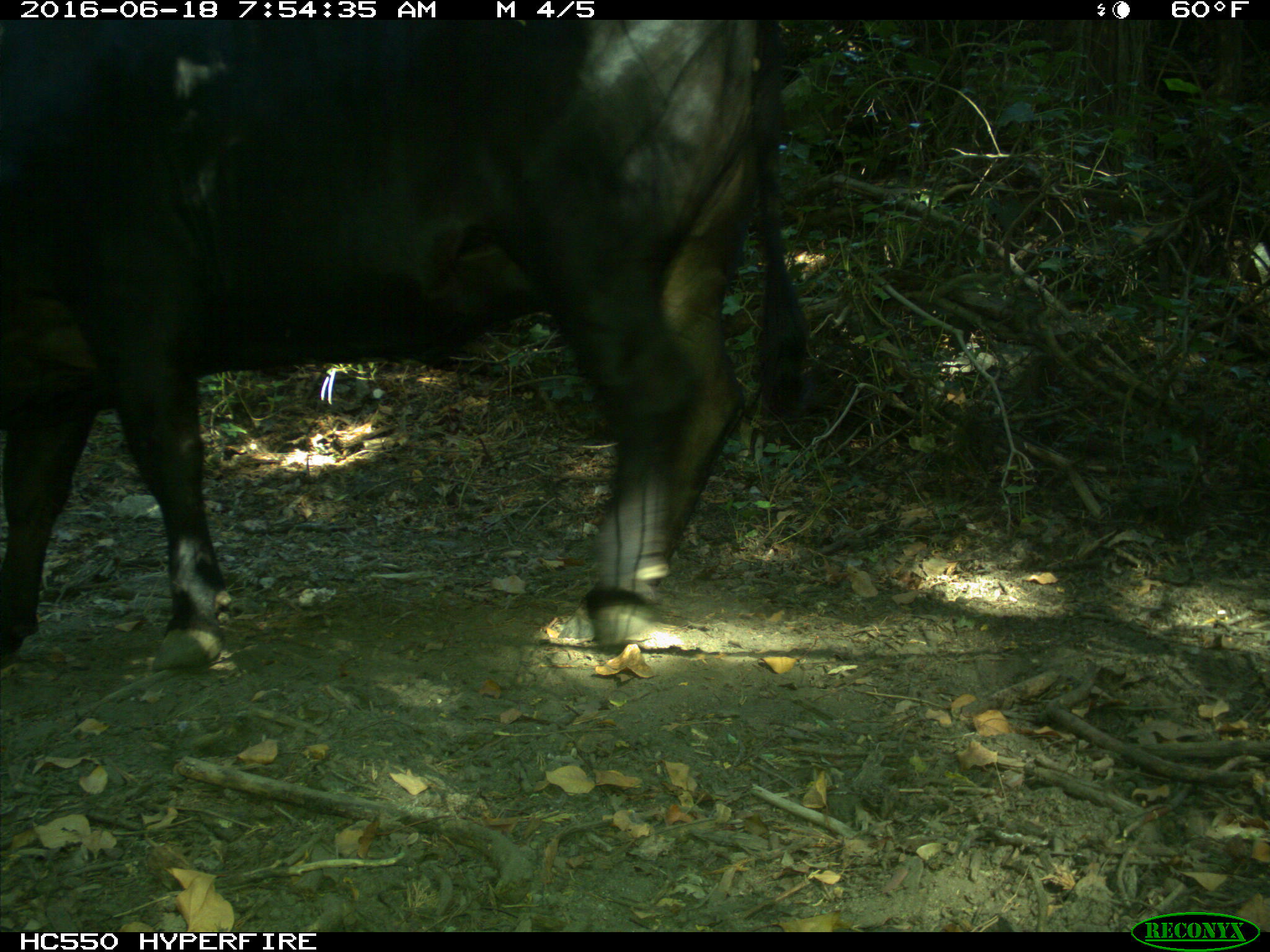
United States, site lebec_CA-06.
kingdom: Animalia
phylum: Chordata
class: Mammalia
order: Artiodactyla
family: Bovidae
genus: Bos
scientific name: Bos taurus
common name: domestic cow